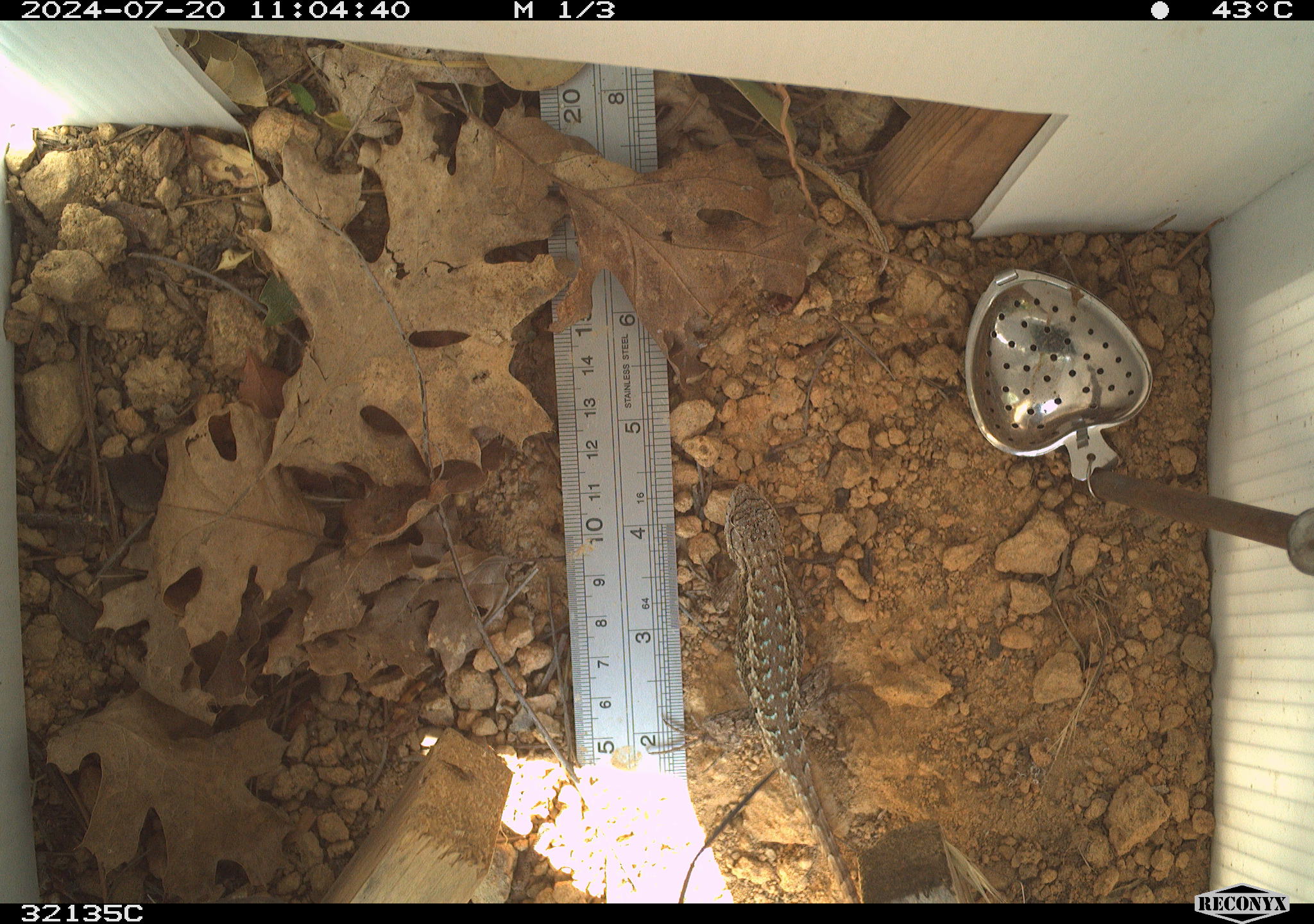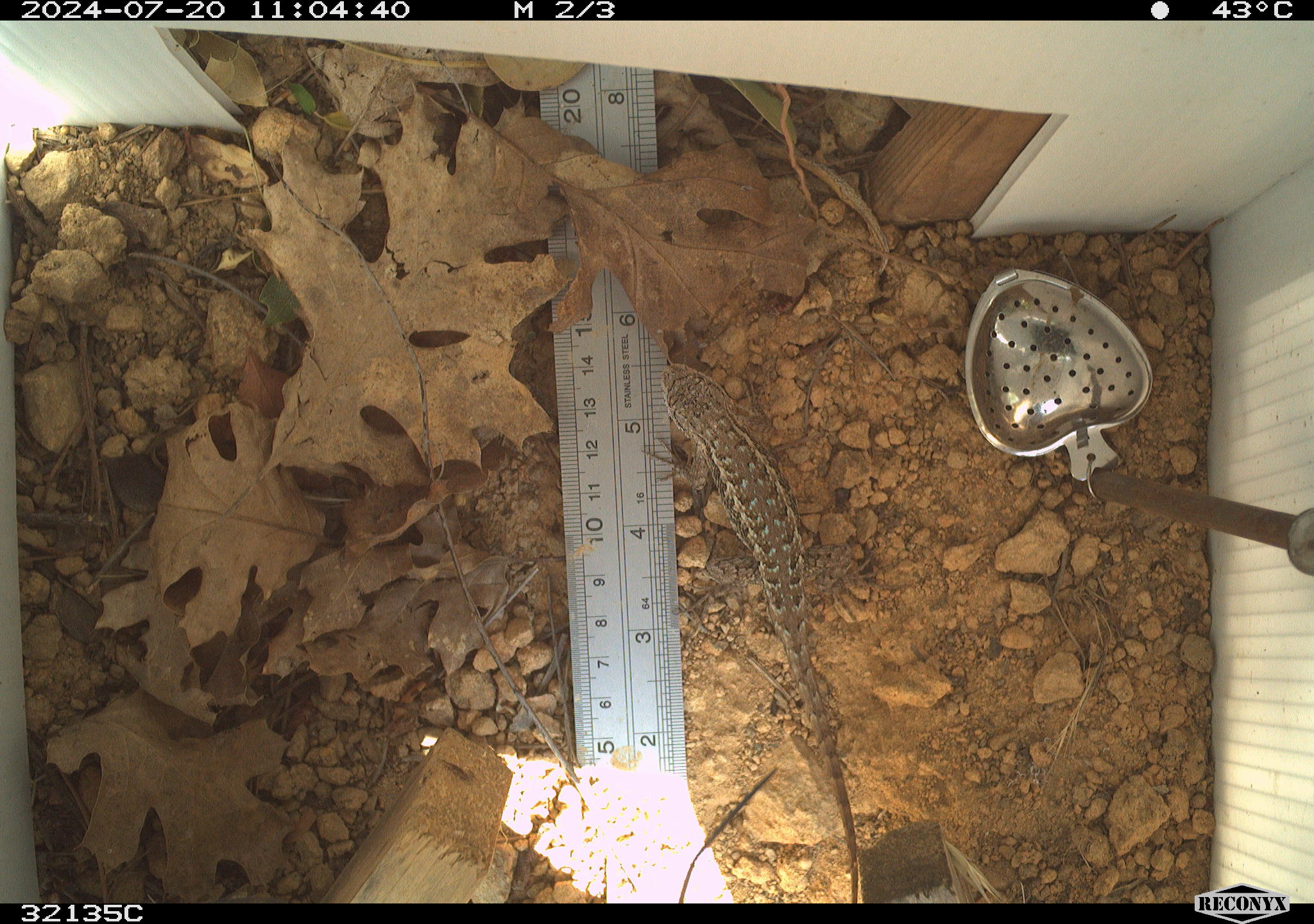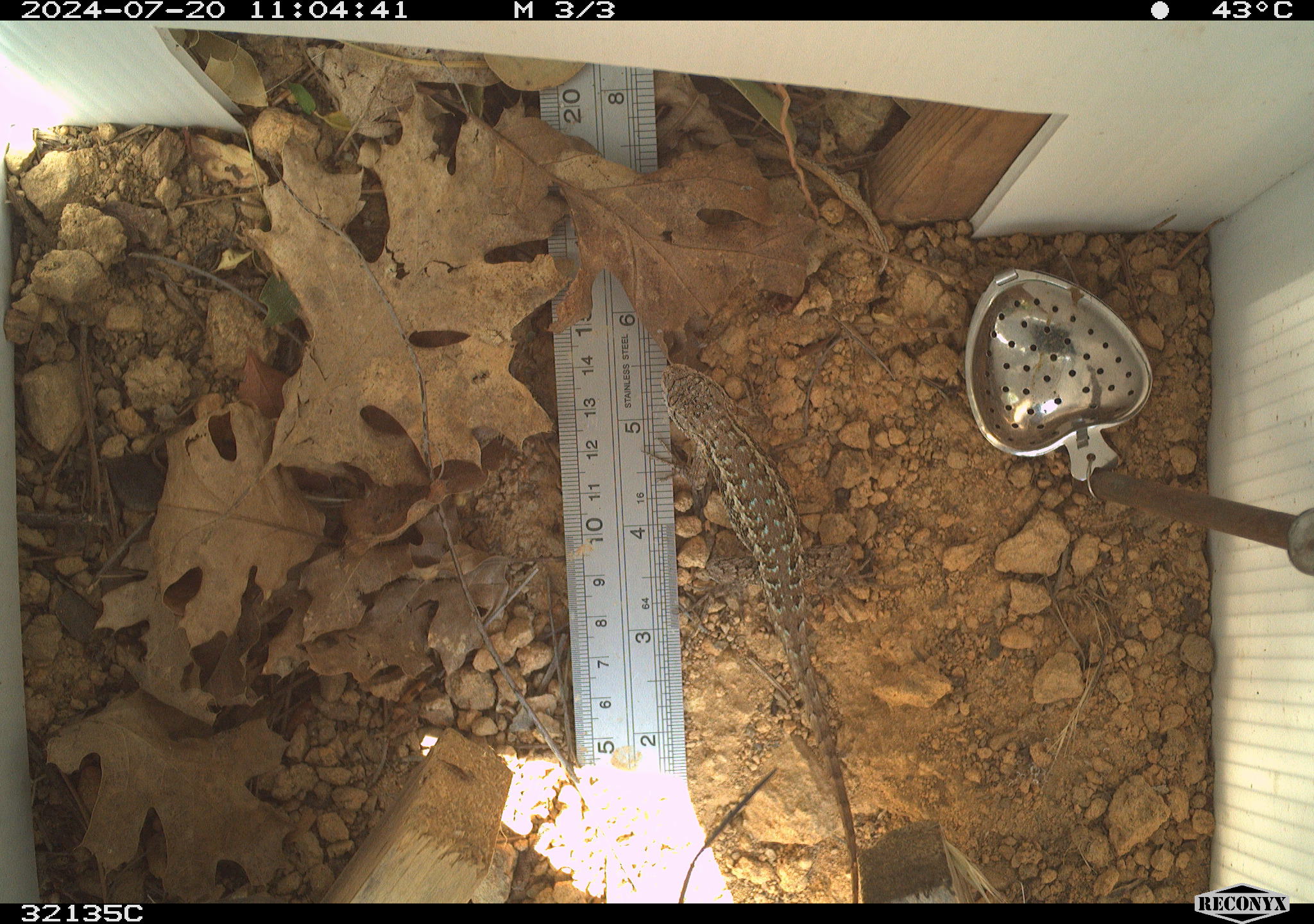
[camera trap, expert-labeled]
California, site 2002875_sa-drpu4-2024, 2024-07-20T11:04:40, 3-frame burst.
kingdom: Animalia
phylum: Chordata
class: Reptilia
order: Squamata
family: Phrynosomatidae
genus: Sceloporus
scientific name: Sceloporus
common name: spiny lizards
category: sceloporus species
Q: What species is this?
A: Sceloporus species (spiny lizards) (Sceloporus).